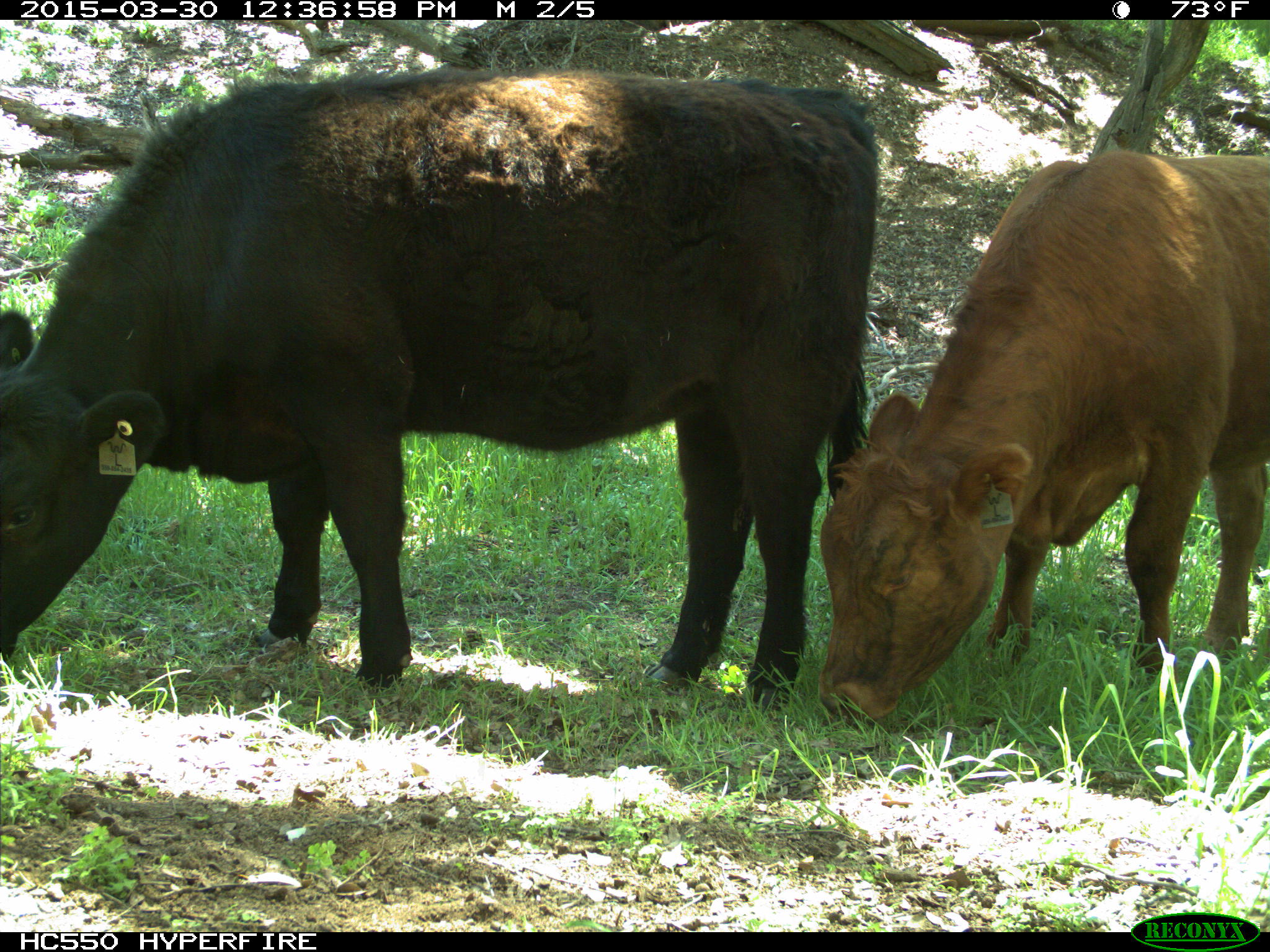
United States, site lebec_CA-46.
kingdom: Animalia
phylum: Chordata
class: Mammalia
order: Artiodactyla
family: Bovidae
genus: Bos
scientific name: Bos taurus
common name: domestic cow